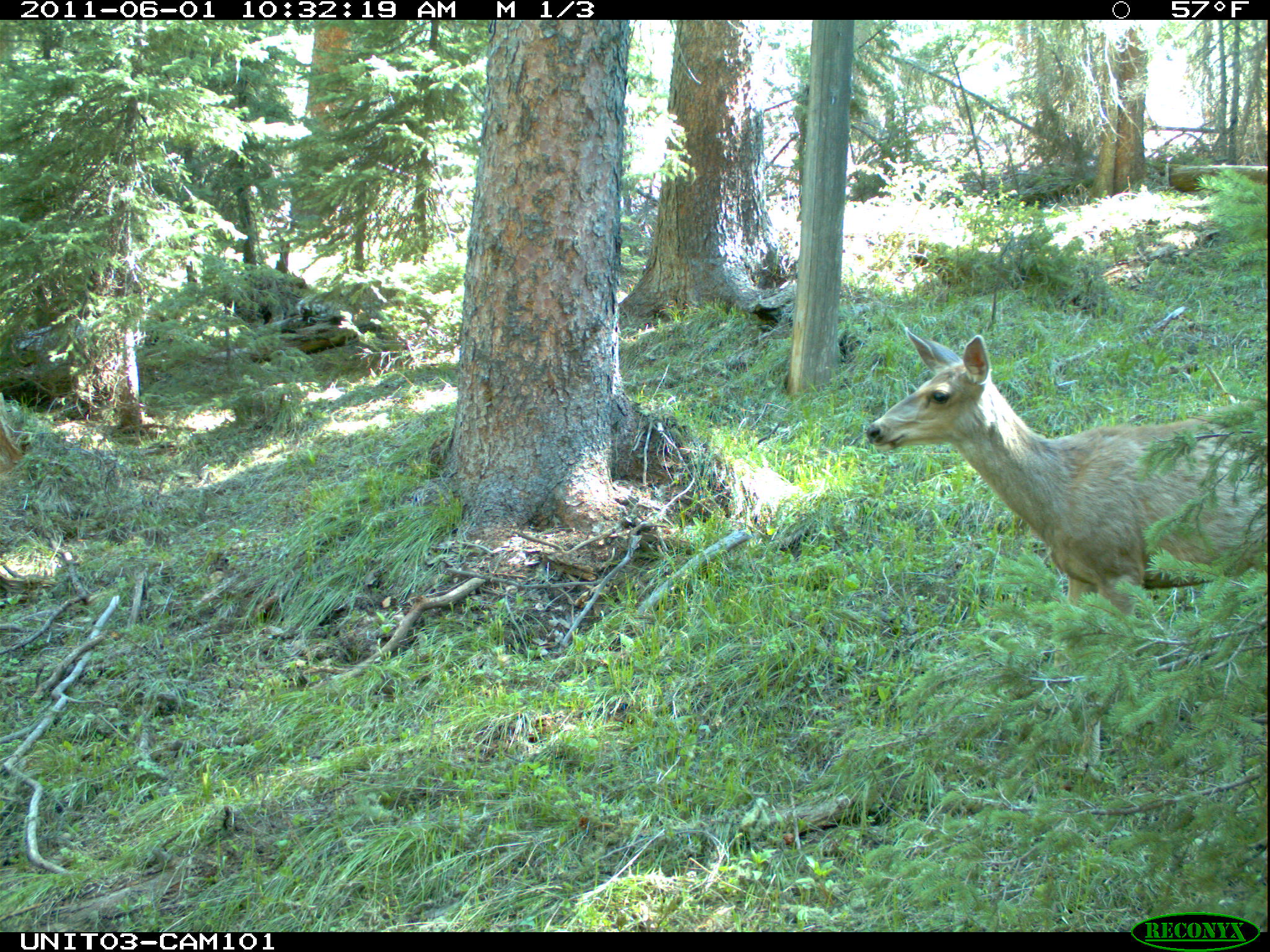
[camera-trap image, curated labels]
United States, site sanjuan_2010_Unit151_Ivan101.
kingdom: Animalia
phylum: Chordata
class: Mammalia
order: Artiodactyla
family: Cervidae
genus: Odocoileus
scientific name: Odocoileus hemionus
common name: mule deer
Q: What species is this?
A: Odocoileus hemionus (mule deer).